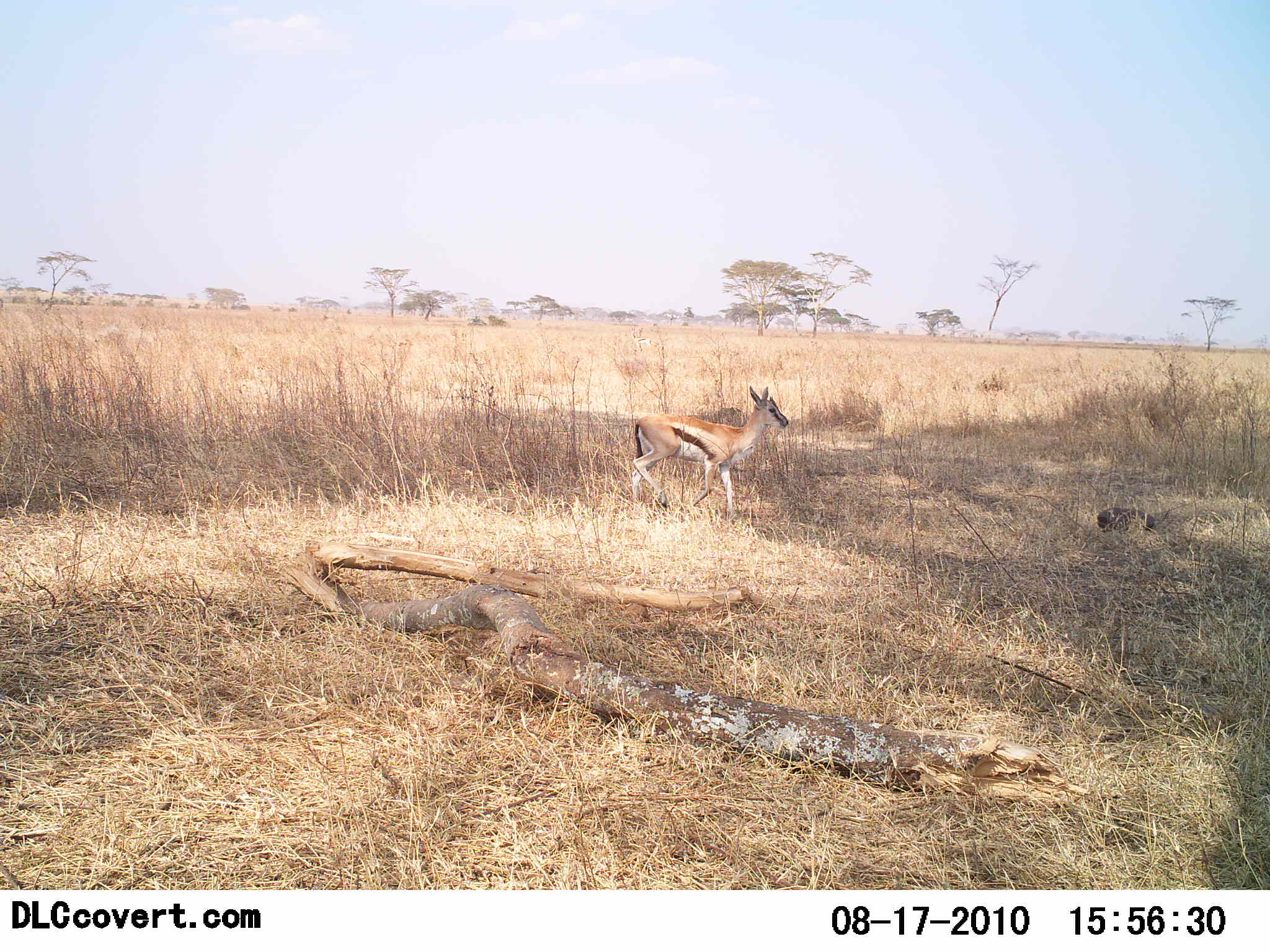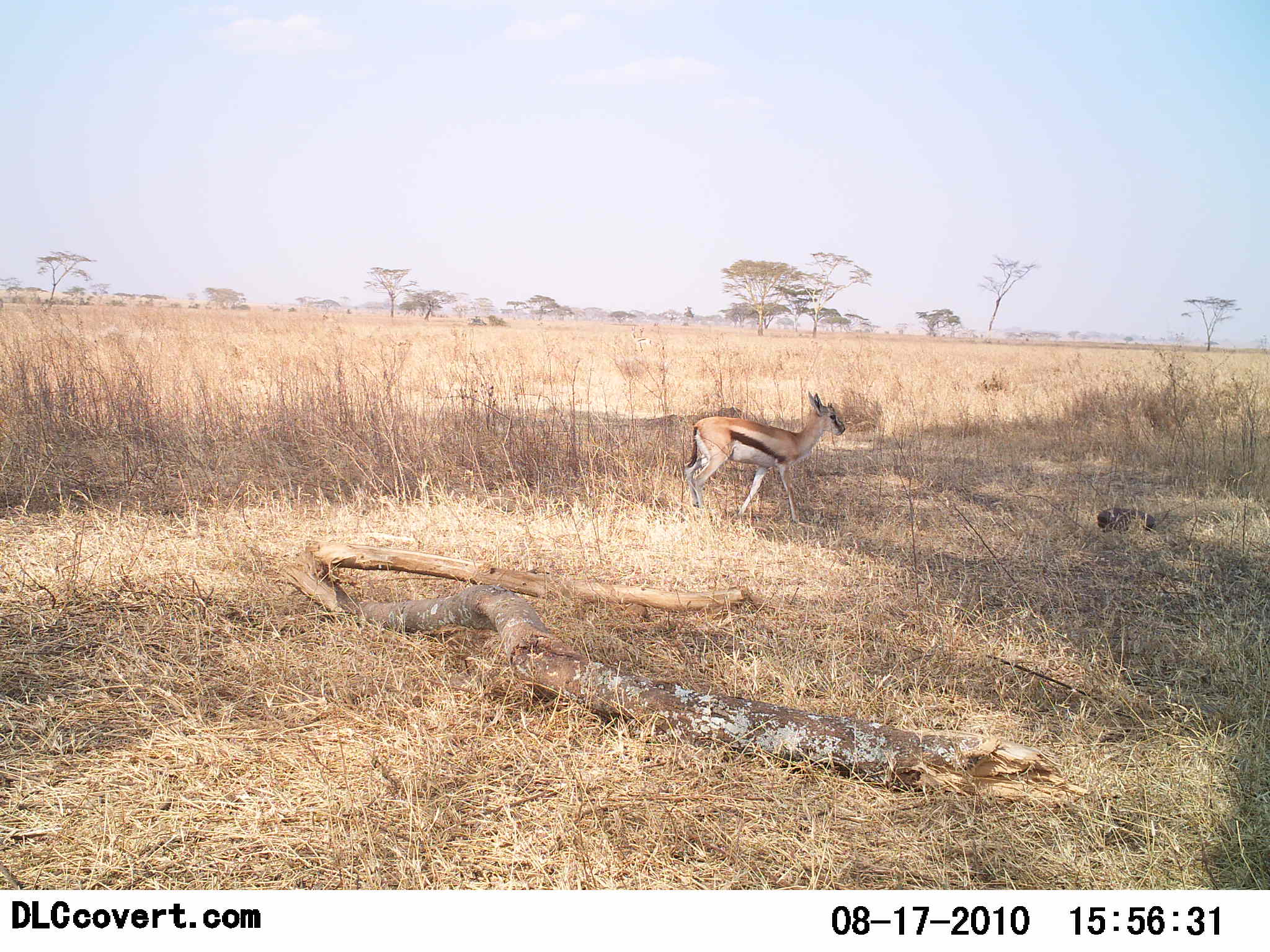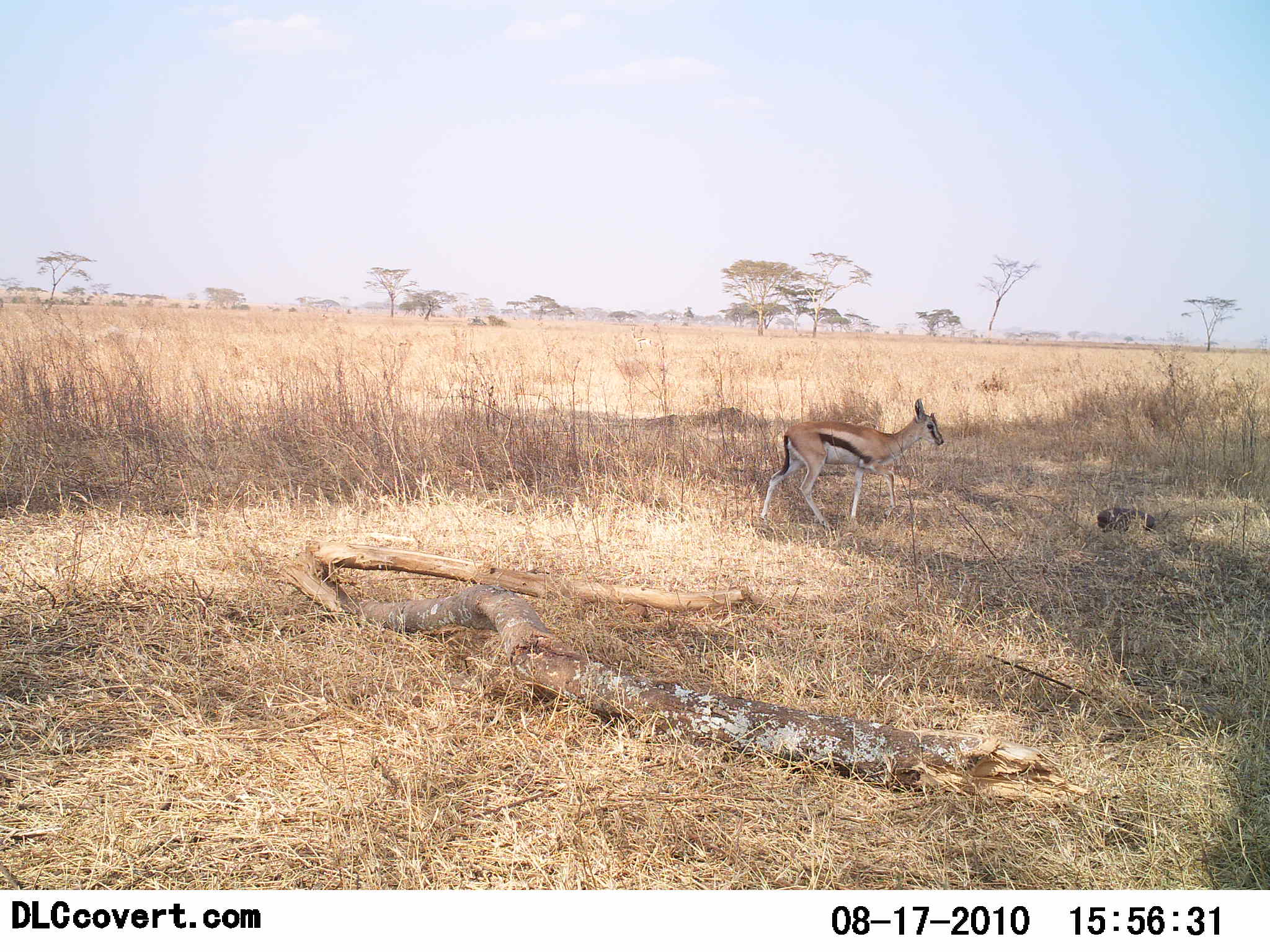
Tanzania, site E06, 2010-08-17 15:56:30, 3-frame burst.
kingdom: Animalia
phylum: Chordata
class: Mammalia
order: Artiodactyla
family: Bovidae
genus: Eudorcas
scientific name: Eudorcas thomsonii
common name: thomson's gazelle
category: gazellethomsons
Gazellethomsons (thomson's gazelle) (Eudorcas thomsonii), count 1. Behavior (volunteer vote fractions): standing 18%, resting 0%, moving 94%, interacting 0%. Young present (vote fraction): 0%. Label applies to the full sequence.